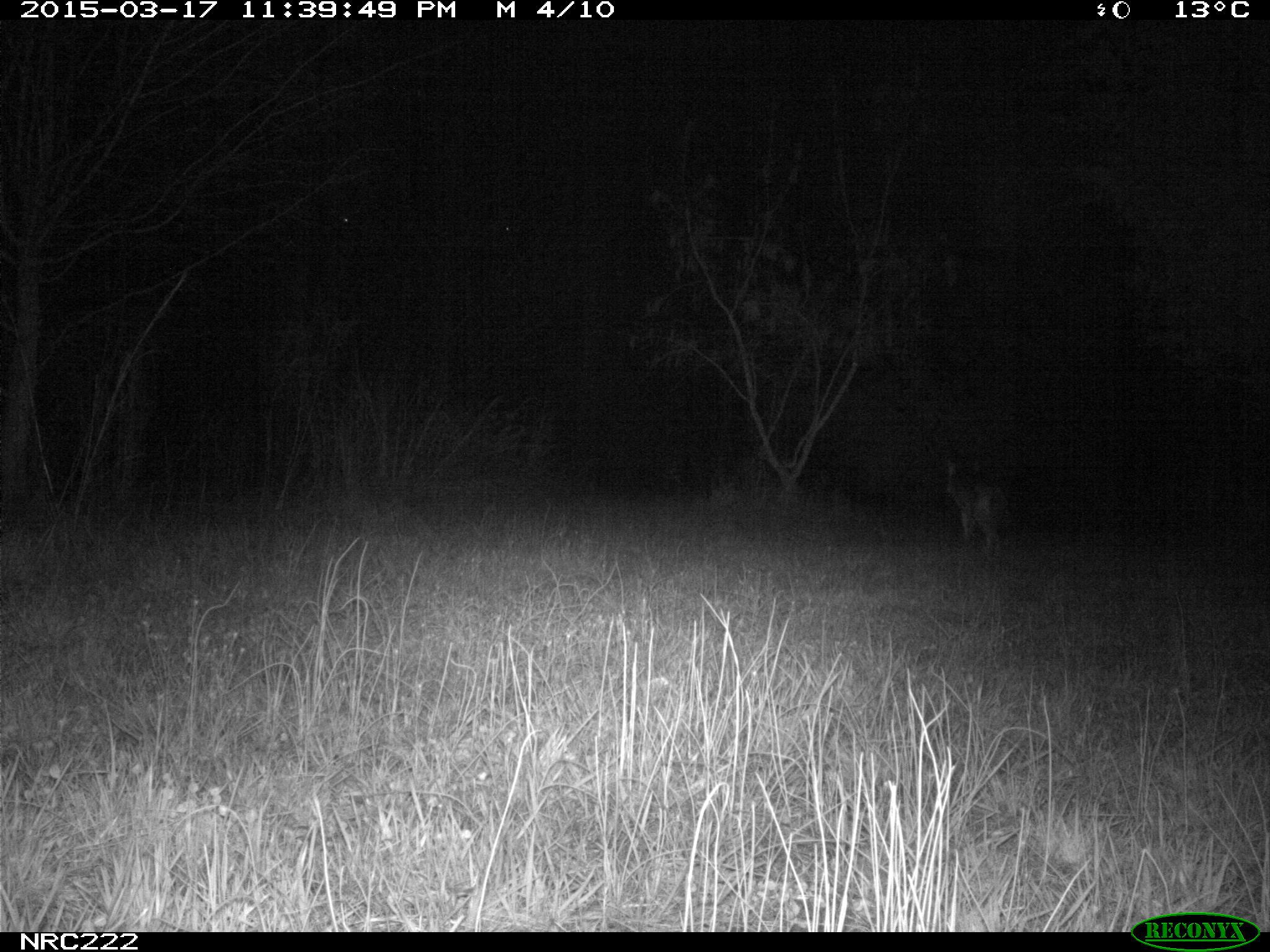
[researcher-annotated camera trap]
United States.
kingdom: Animalia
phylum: Chordata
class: Mammalia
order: Carnivora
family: Canidae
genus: Canis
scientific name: Canis latrans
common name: coyote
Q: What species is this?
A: Coyote (Canis latrans).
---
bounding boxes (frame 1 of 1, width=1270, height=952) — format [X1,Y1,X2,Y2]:
Coyote: [925,455,1007,556]